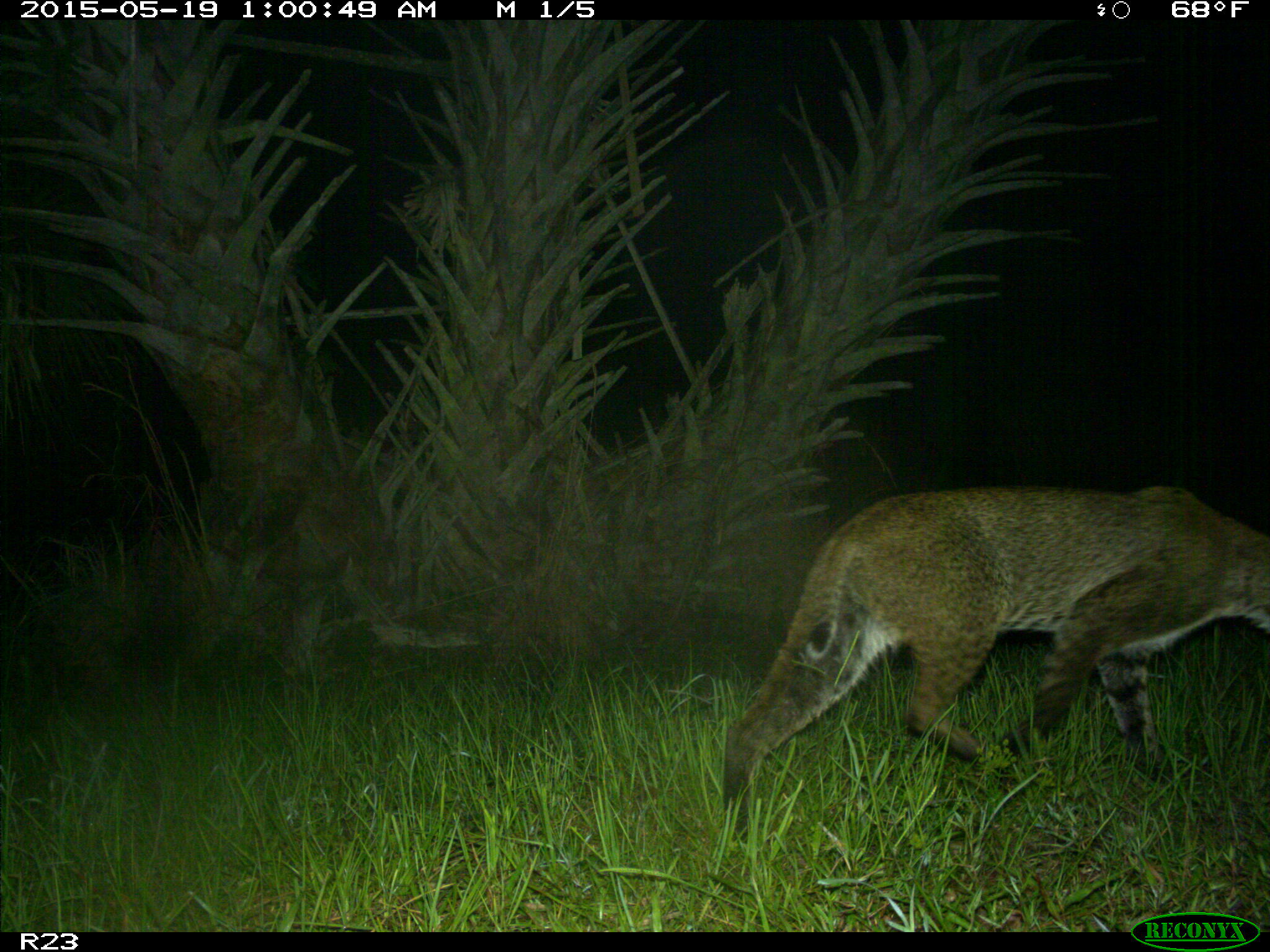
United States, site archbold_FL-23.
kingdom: Animalia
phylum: Chordata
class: Mammalia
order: Artiodactyla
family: Bovidae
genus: Bos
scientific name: Bos taurus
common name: domestic cow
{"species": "Bos taurus (domestic cow)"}